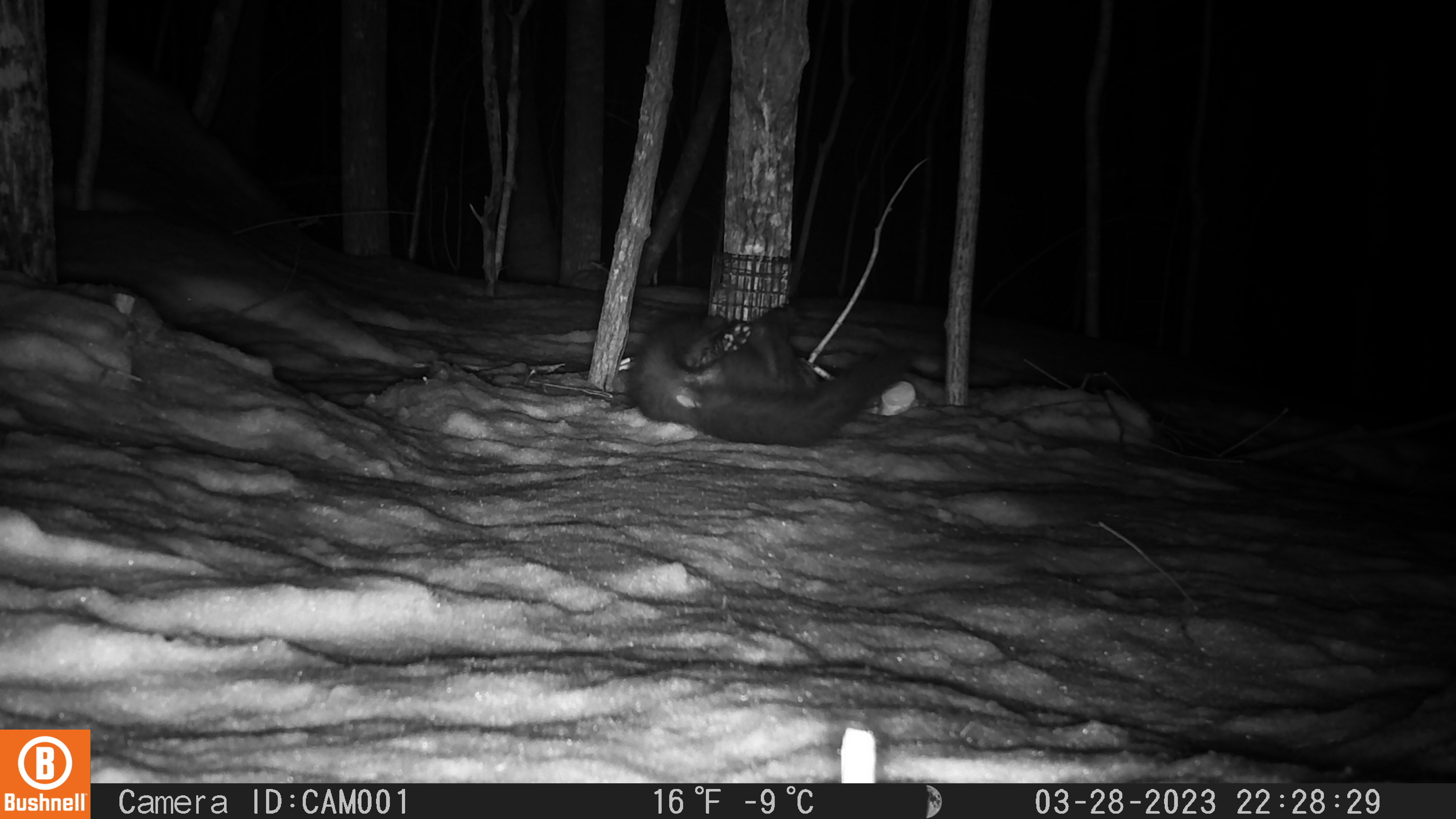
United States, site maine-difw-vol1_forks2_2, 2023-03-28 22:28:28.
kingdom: Animalia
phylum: Chordata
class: Mammalia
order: Carnivora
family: Mustelidae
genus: Pekania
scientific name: Pekania pennanti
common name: fisher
Fisher (Pekania pennanti).